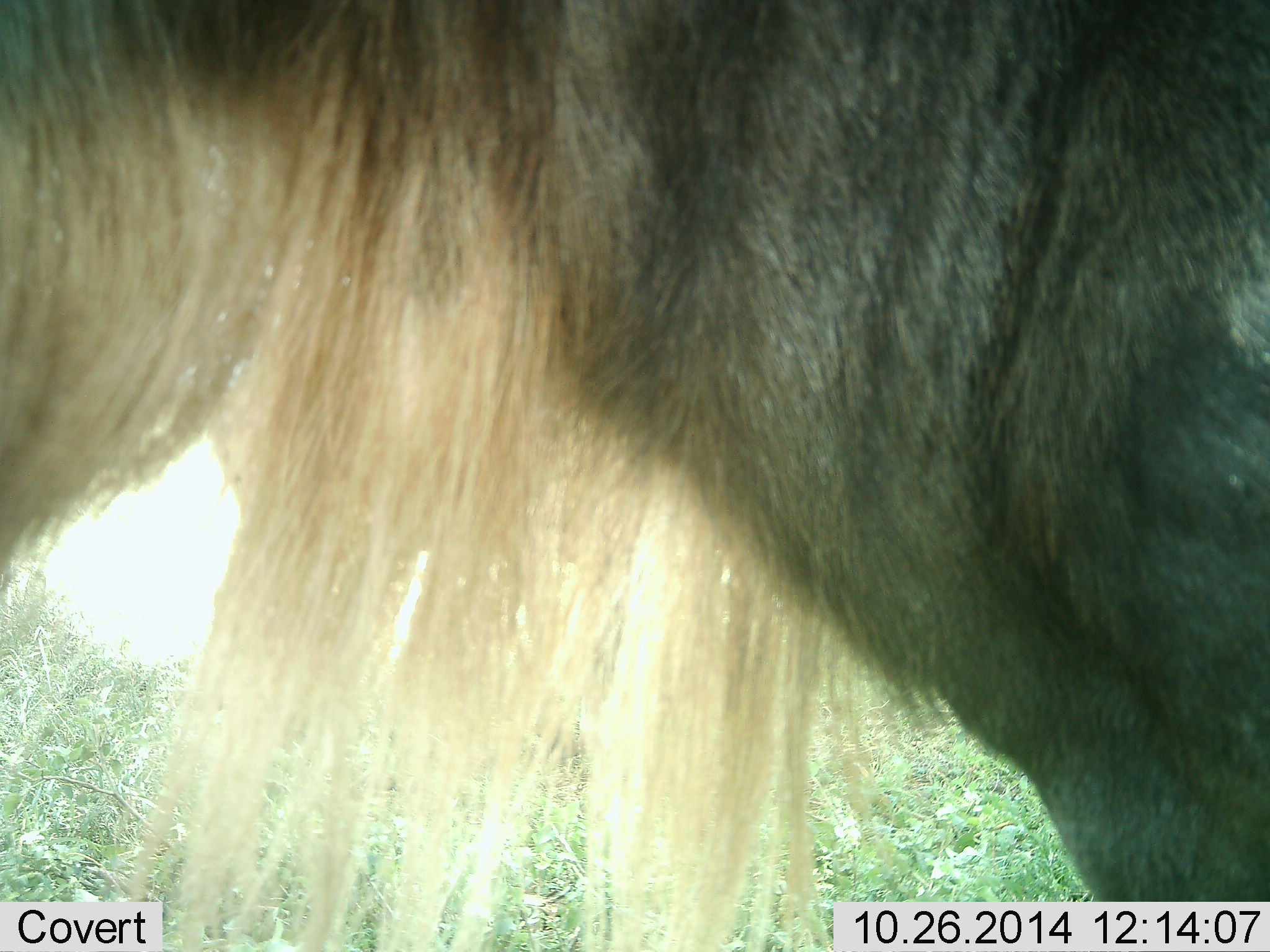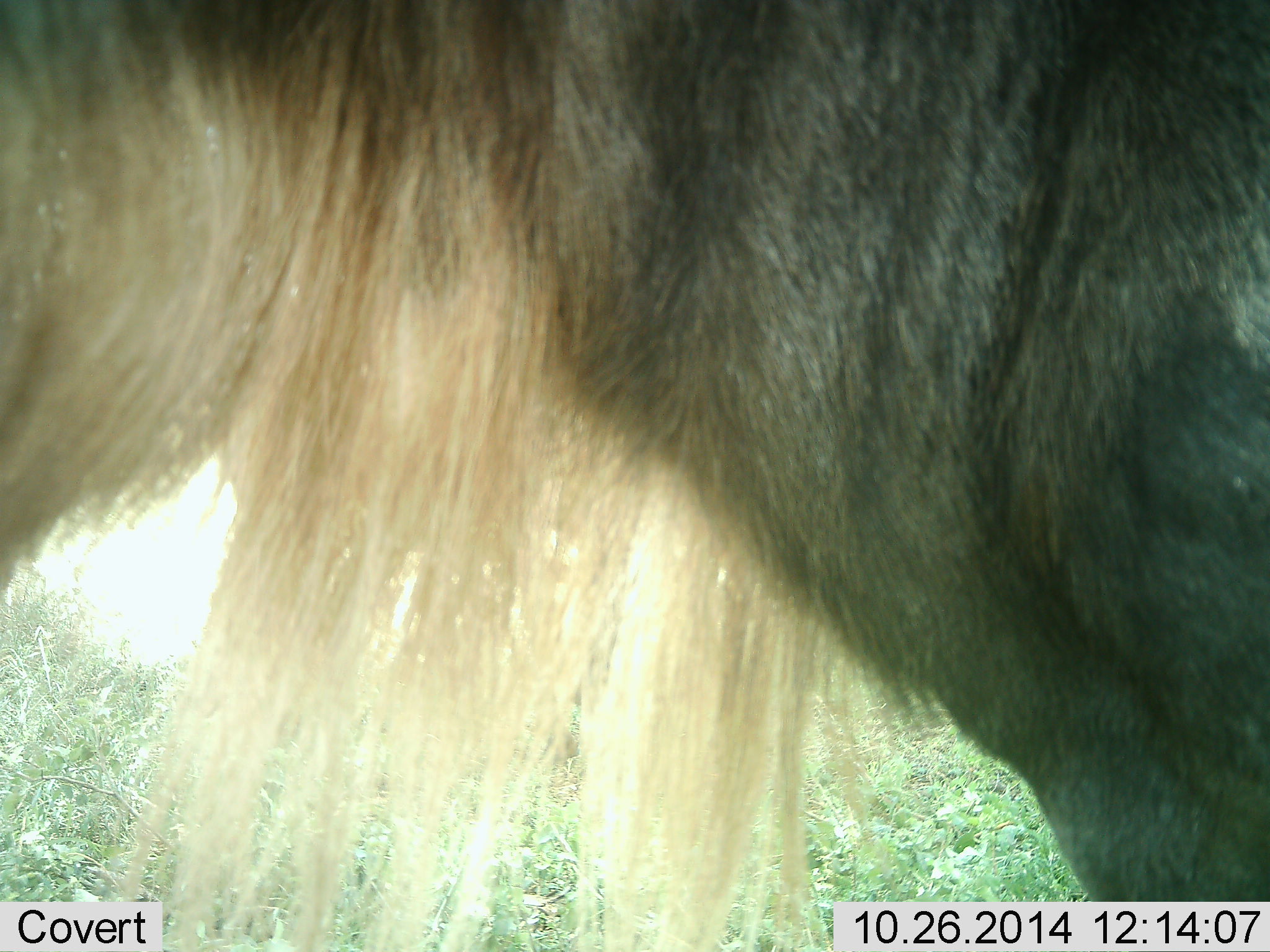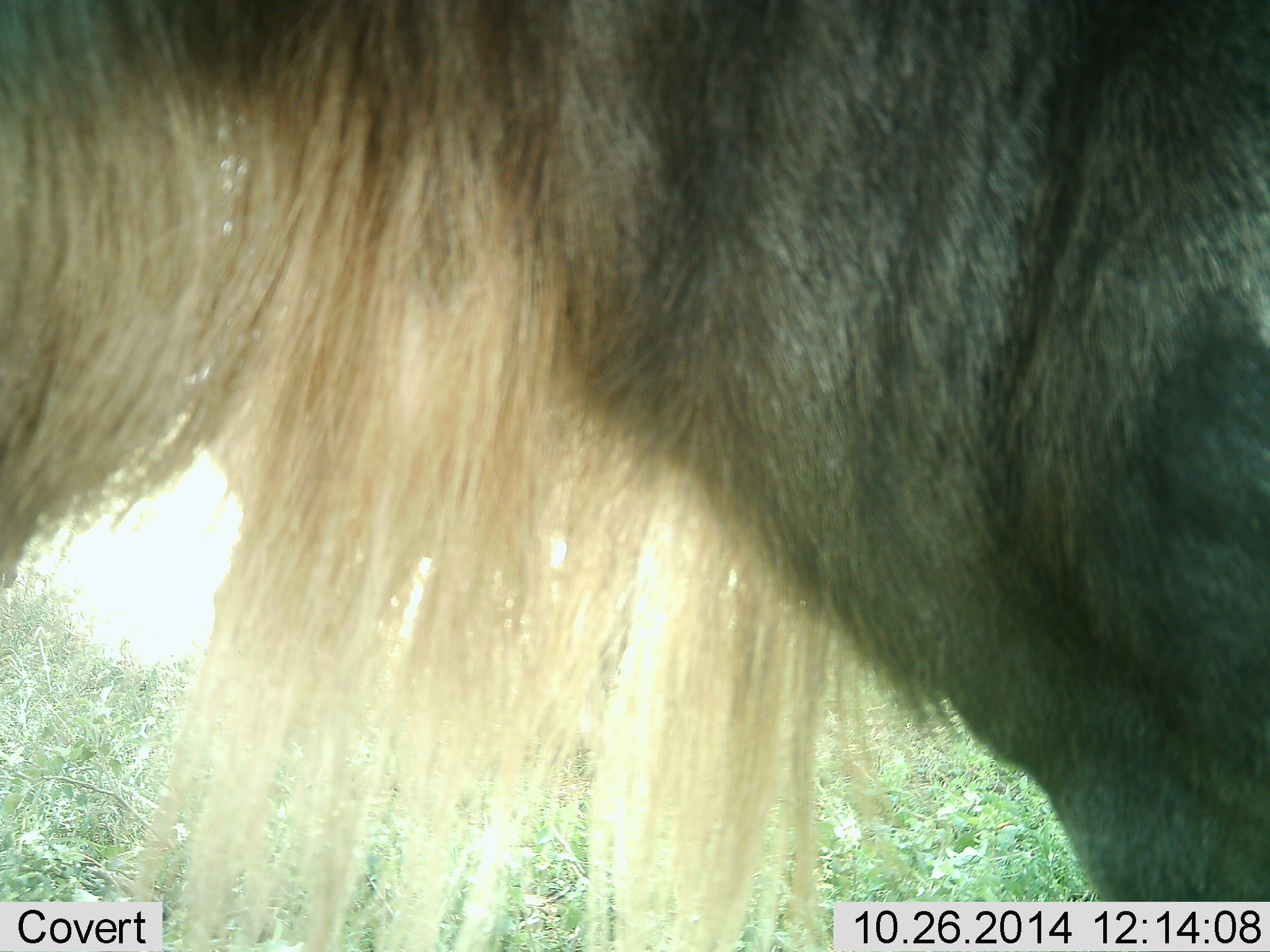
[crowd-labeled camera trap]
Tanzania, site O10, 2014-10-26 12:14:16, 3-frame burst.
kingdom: Animalia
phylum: Chordata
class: Mammalia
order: Artiodactyla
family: Bovidae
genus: Connochaetes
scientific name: Connochaetes taurinus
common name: blue wildebeest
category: wildebeest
Wildebeest (blue wildebeest) (Connochaetes taurinus), count 1. Behavior (volunteer vote fractions): standing 80%, resting 0%, moving 0%, interacting 0%. Young present (vote fraction): 0%. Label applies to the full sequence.